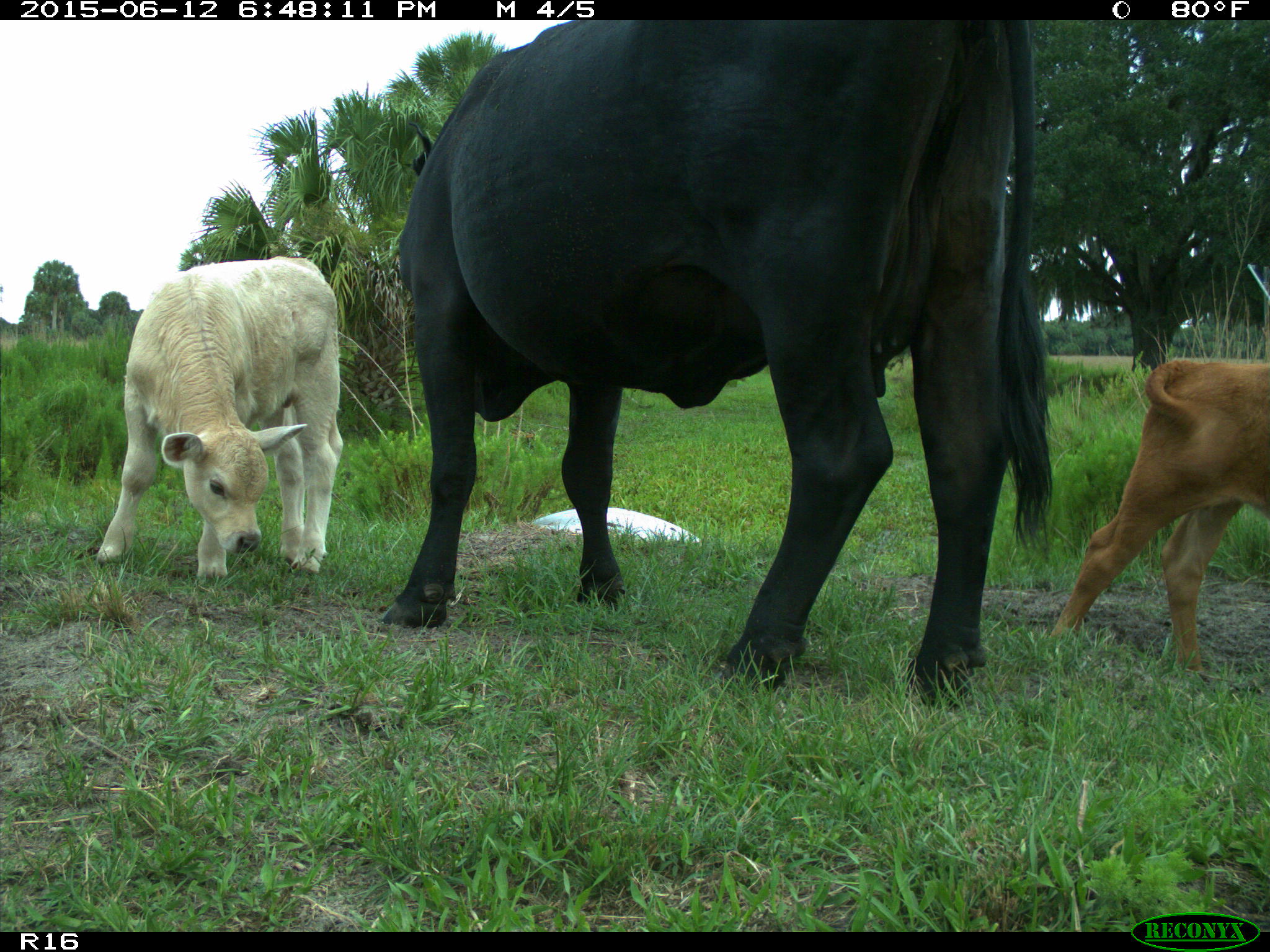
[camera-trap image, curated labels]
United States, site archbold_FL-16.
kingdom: Animalia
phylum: Chordata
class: Mammalia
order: Artiodactyla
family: Bovidae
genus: Bos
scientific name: Bos taurus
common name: domestic cow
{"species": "Bos taurus (domestic cow)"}